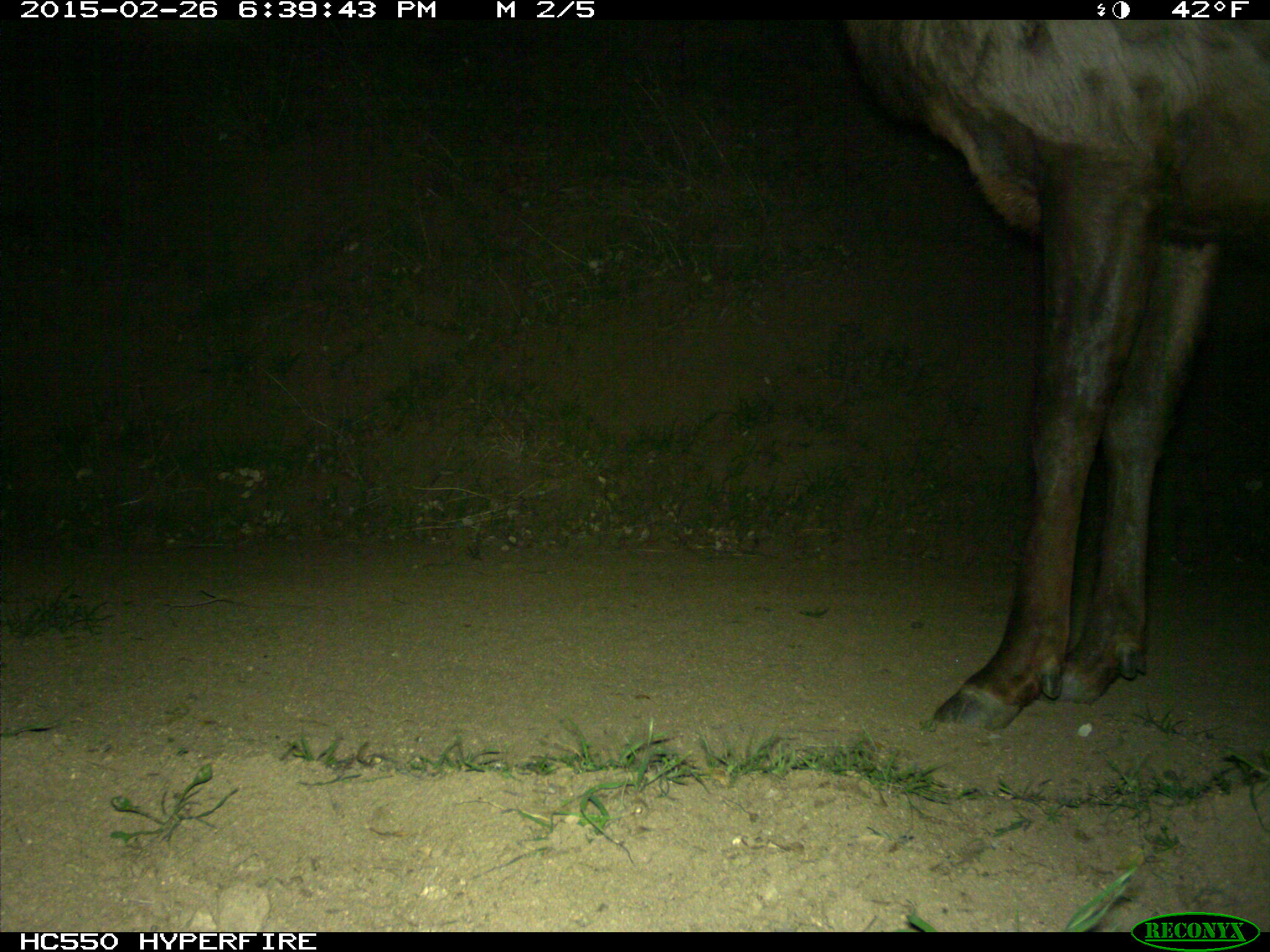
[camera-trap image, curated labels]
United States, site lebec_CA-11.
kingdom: Animalia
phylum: Chordata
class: Mammalia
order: Artiodactyla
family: Cervidae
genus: Cervus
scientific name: Cervus canadensis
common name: elk